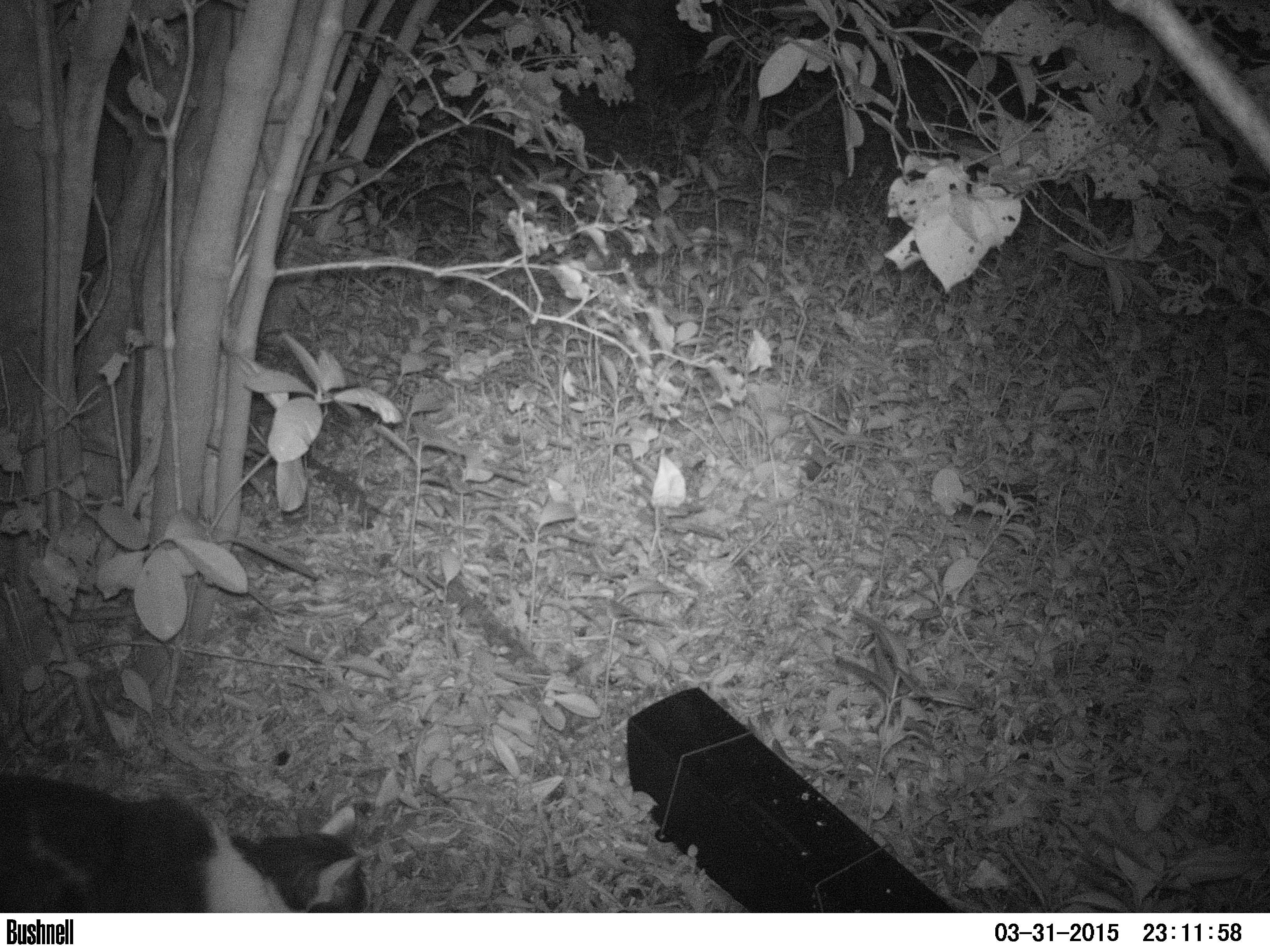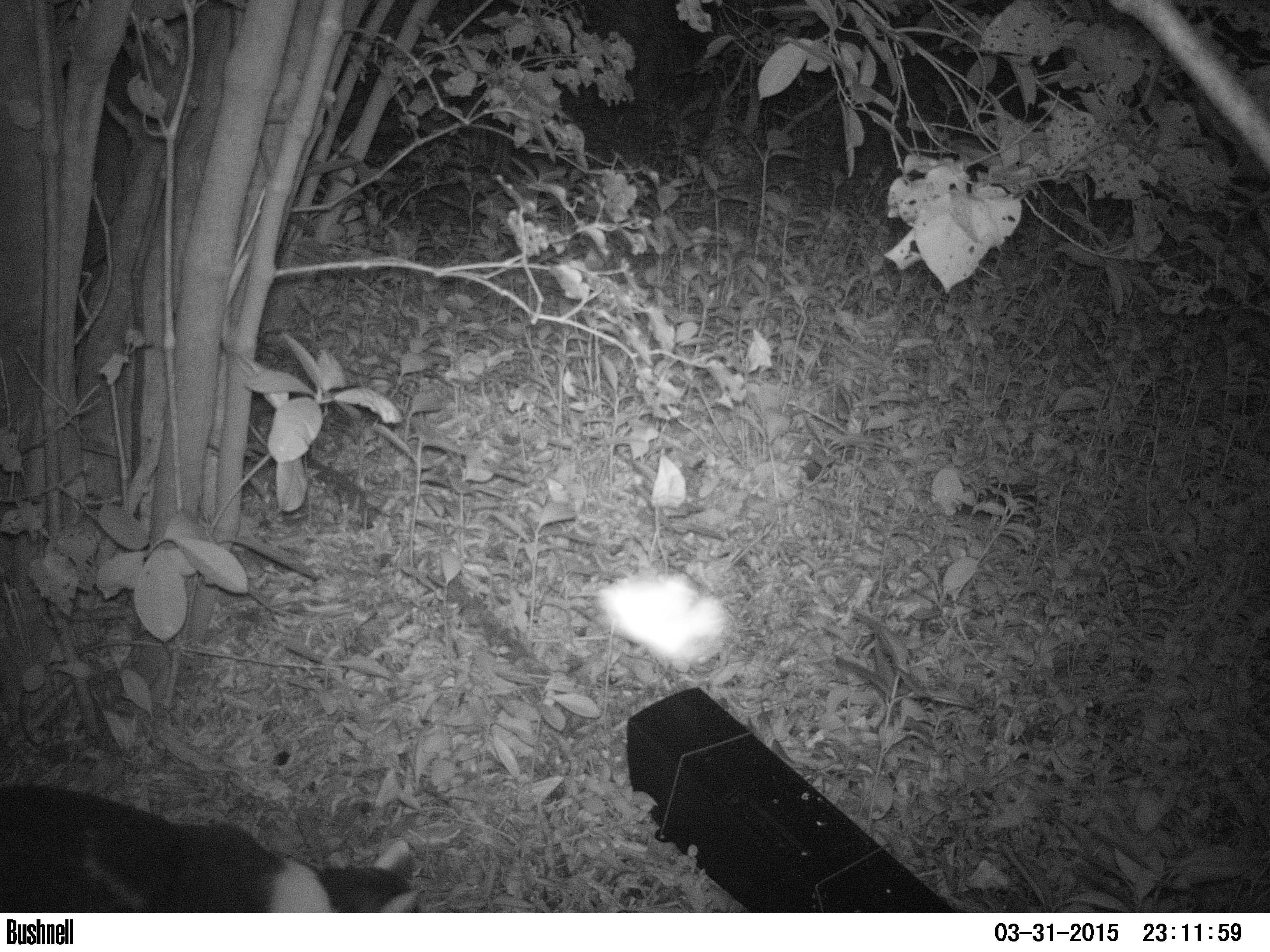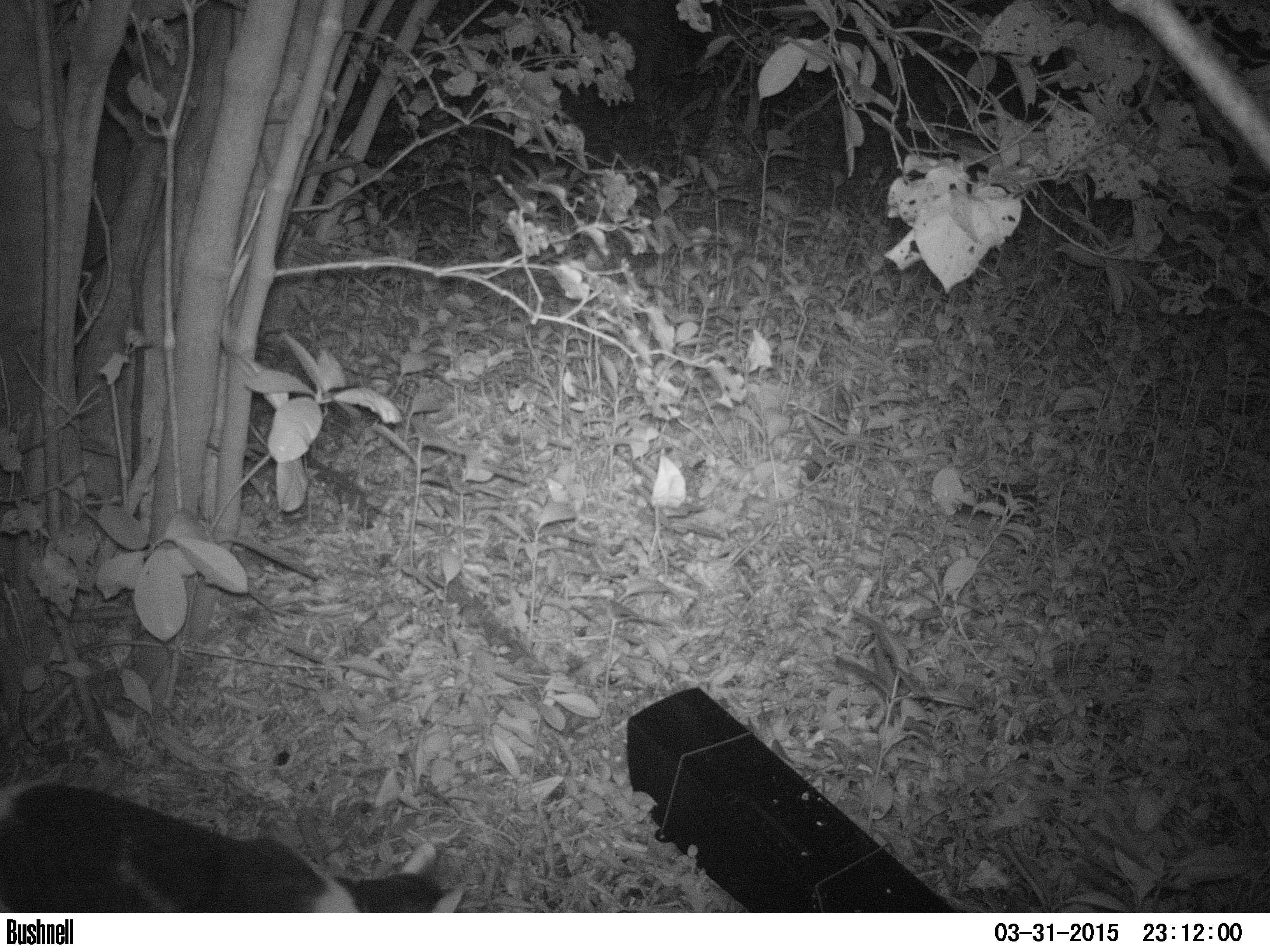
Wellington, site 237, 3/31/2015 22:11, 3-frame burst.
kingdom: Animalia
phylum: Chordata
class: Mammalia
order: Carnivora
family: Felidae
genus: Felis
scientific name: Felis catus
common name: cat